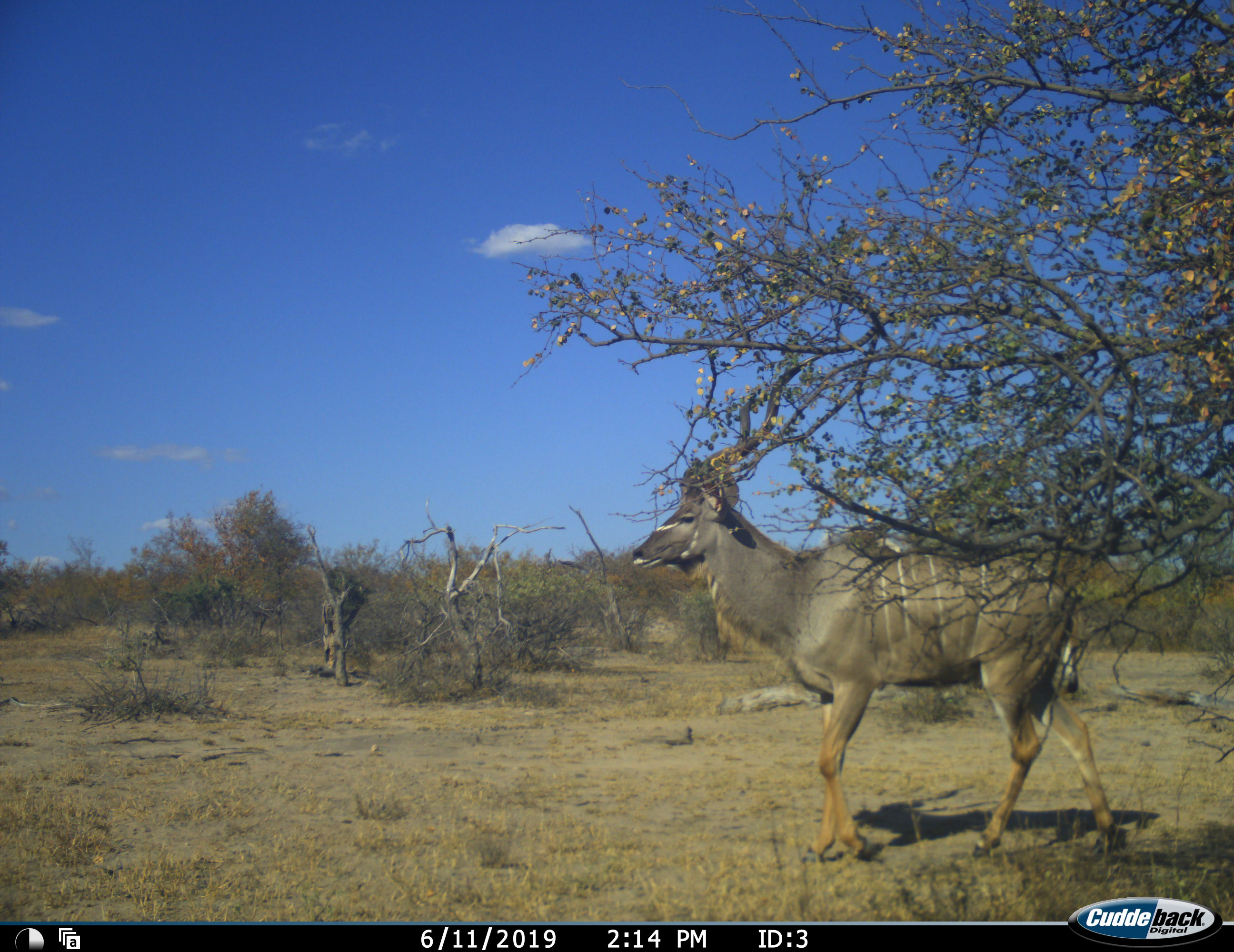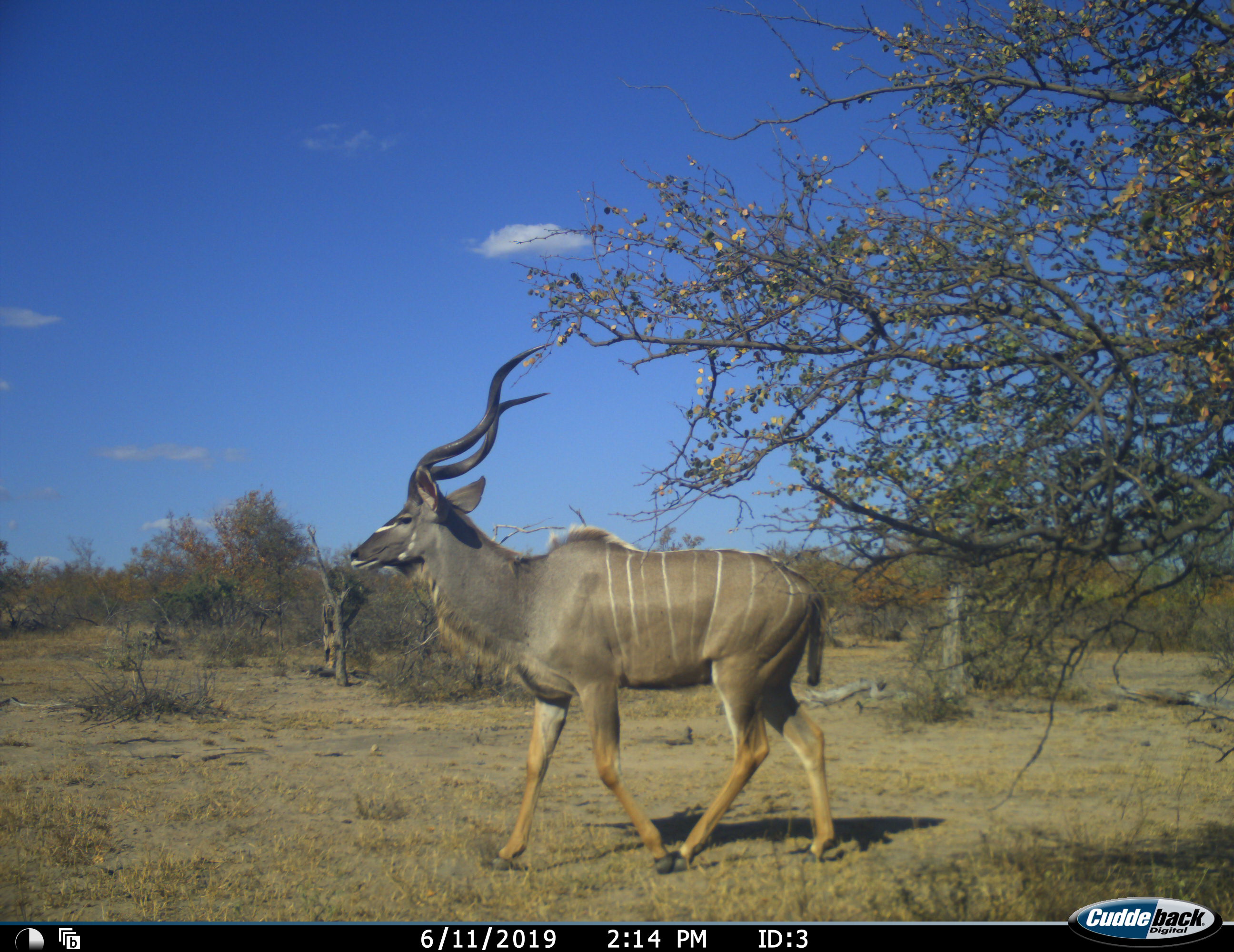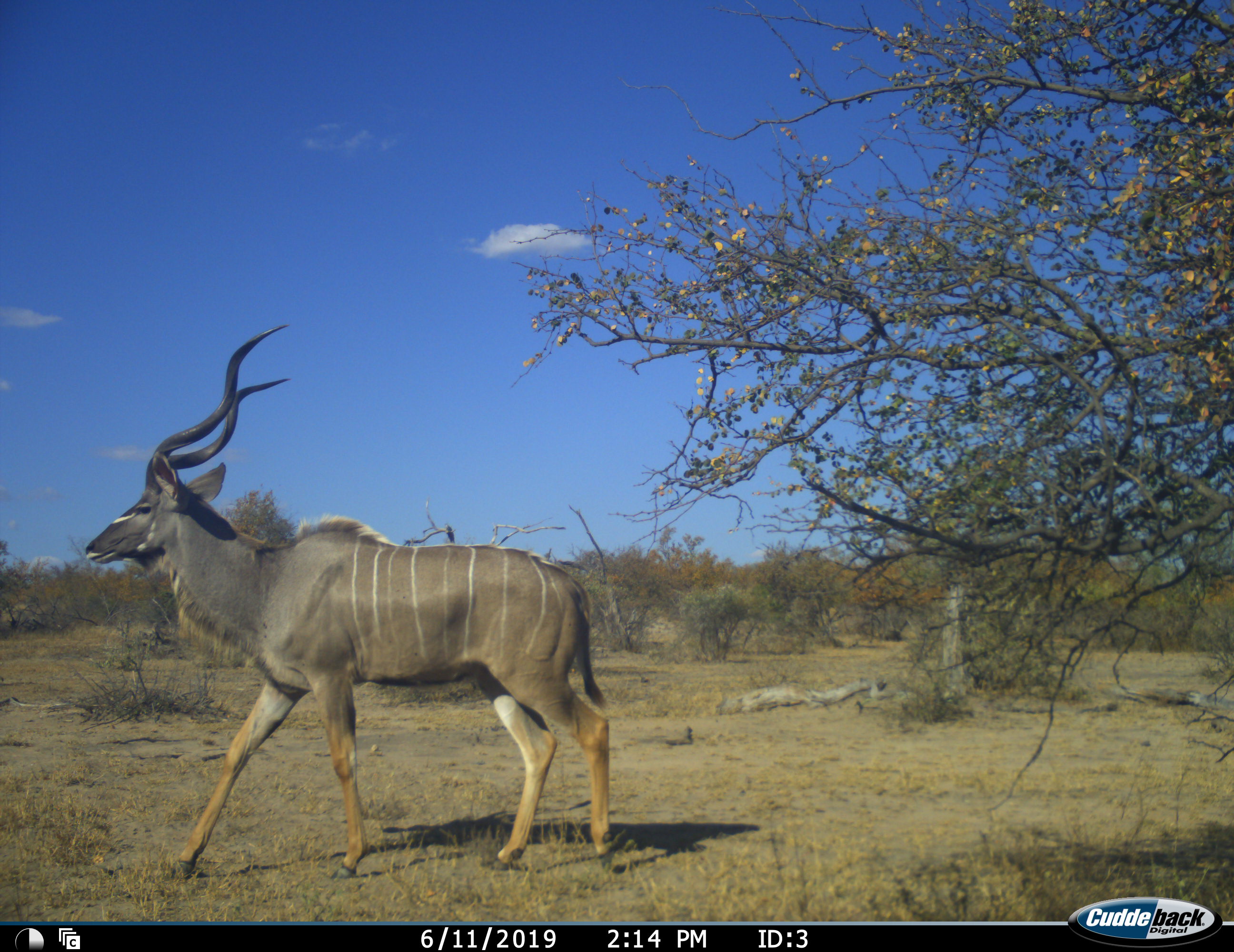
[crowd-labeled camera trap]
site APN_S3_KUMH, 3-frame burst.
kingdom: Animalia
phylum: Chordata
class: Mammalia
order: Artiodactyla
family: Bovidae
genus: Tragelaphus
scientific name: Tragelaphus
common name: kudu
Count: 1.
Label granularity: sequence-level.